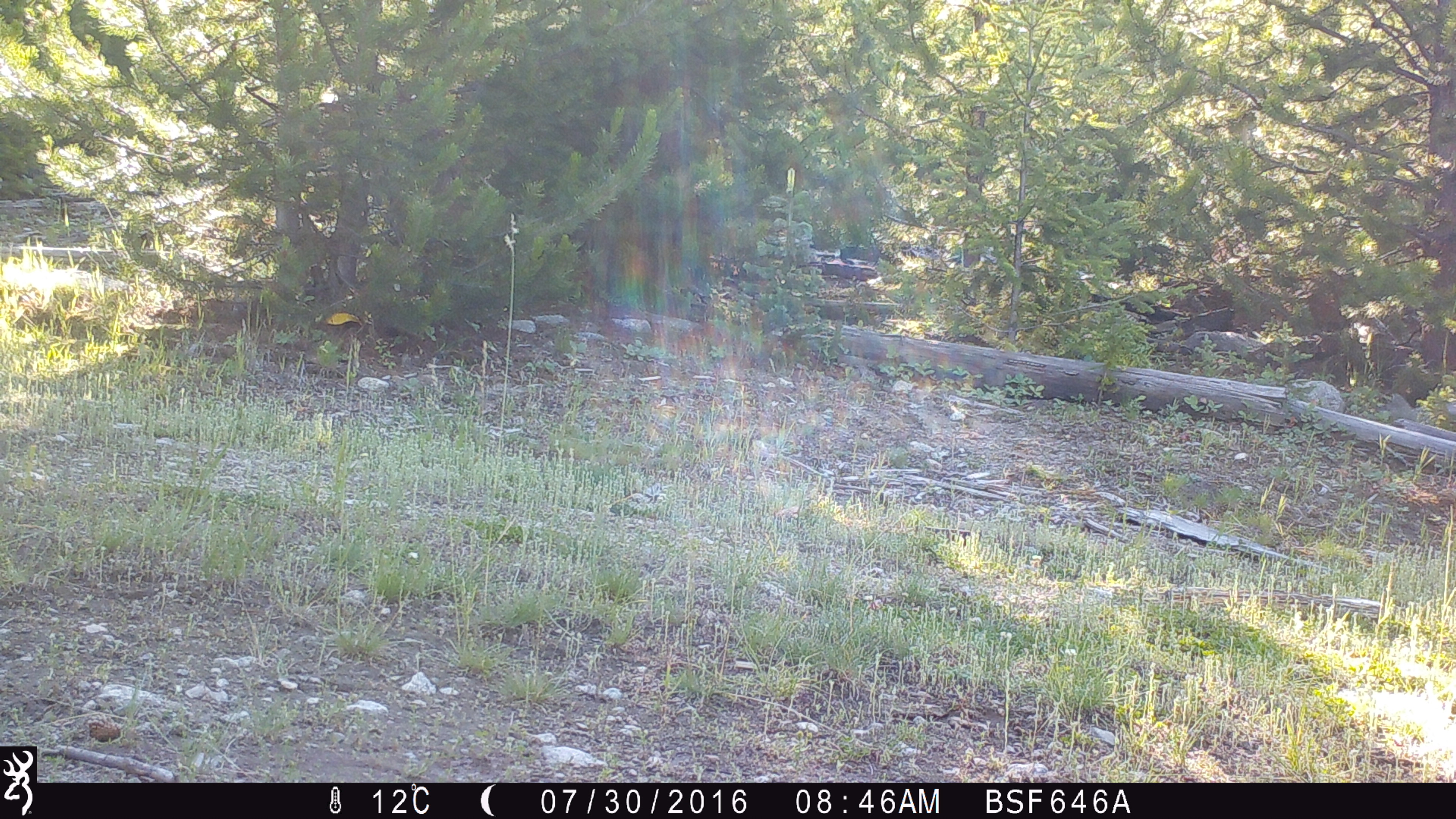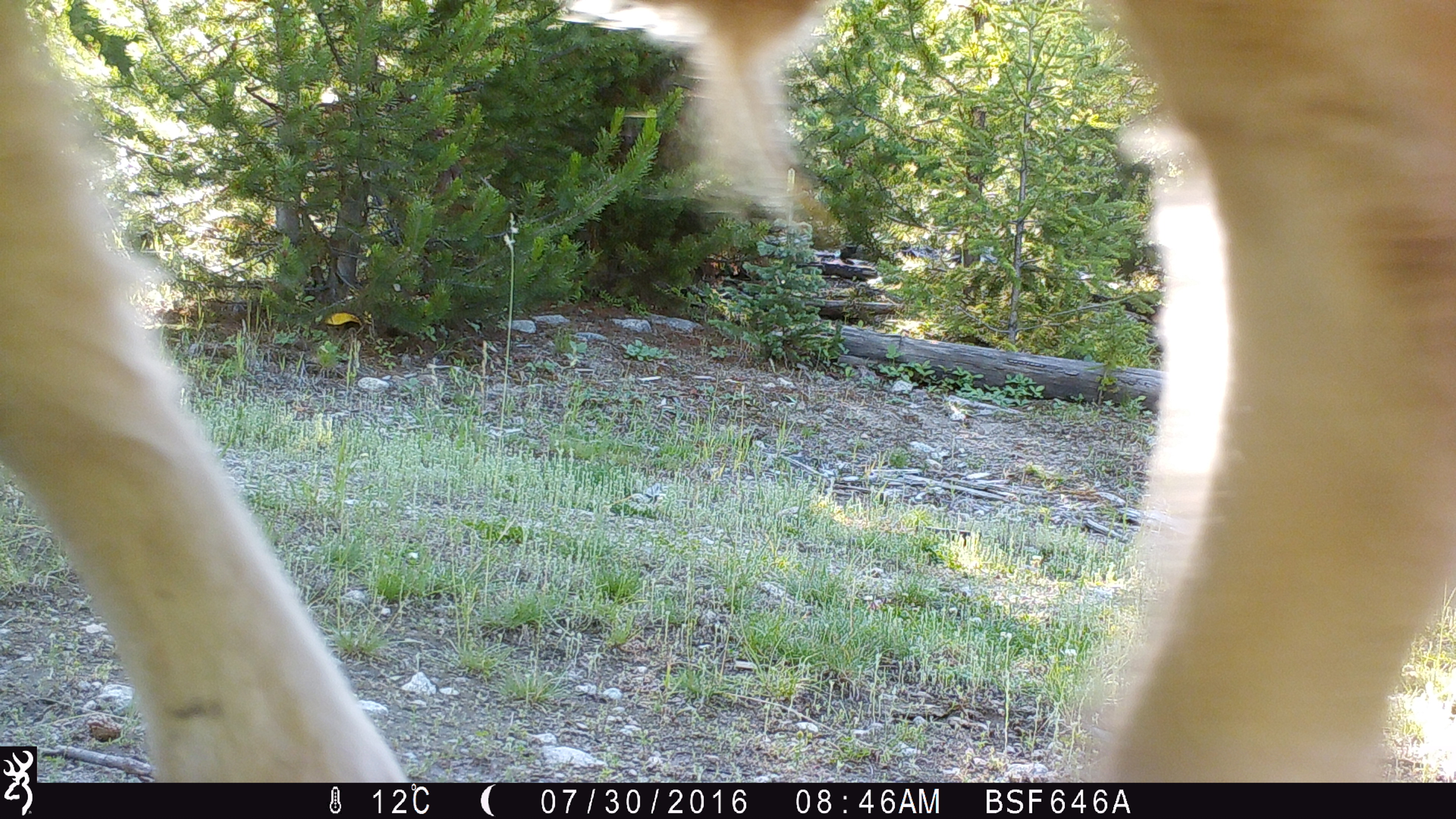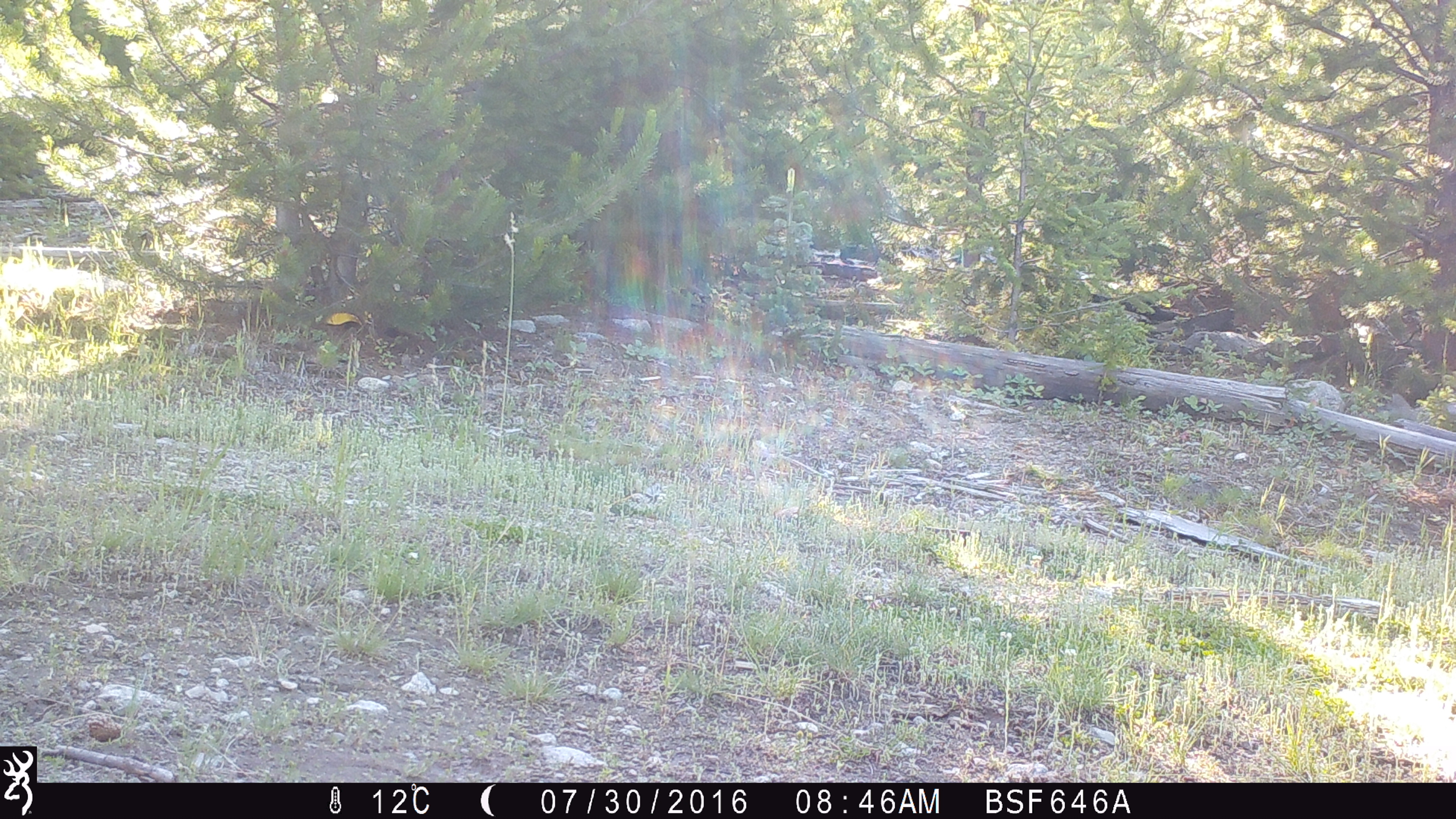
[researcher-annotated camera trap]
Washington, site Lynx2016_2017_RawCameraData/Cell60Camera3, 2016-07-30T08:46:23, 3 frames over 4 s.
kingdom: Animalia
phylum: Chordata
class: Mammalia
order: Artiodactyla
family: Bovidae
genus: Bos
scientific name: Bos taurus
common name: domestic cattle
Domestic cattle (Bos taurus). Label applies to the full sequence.